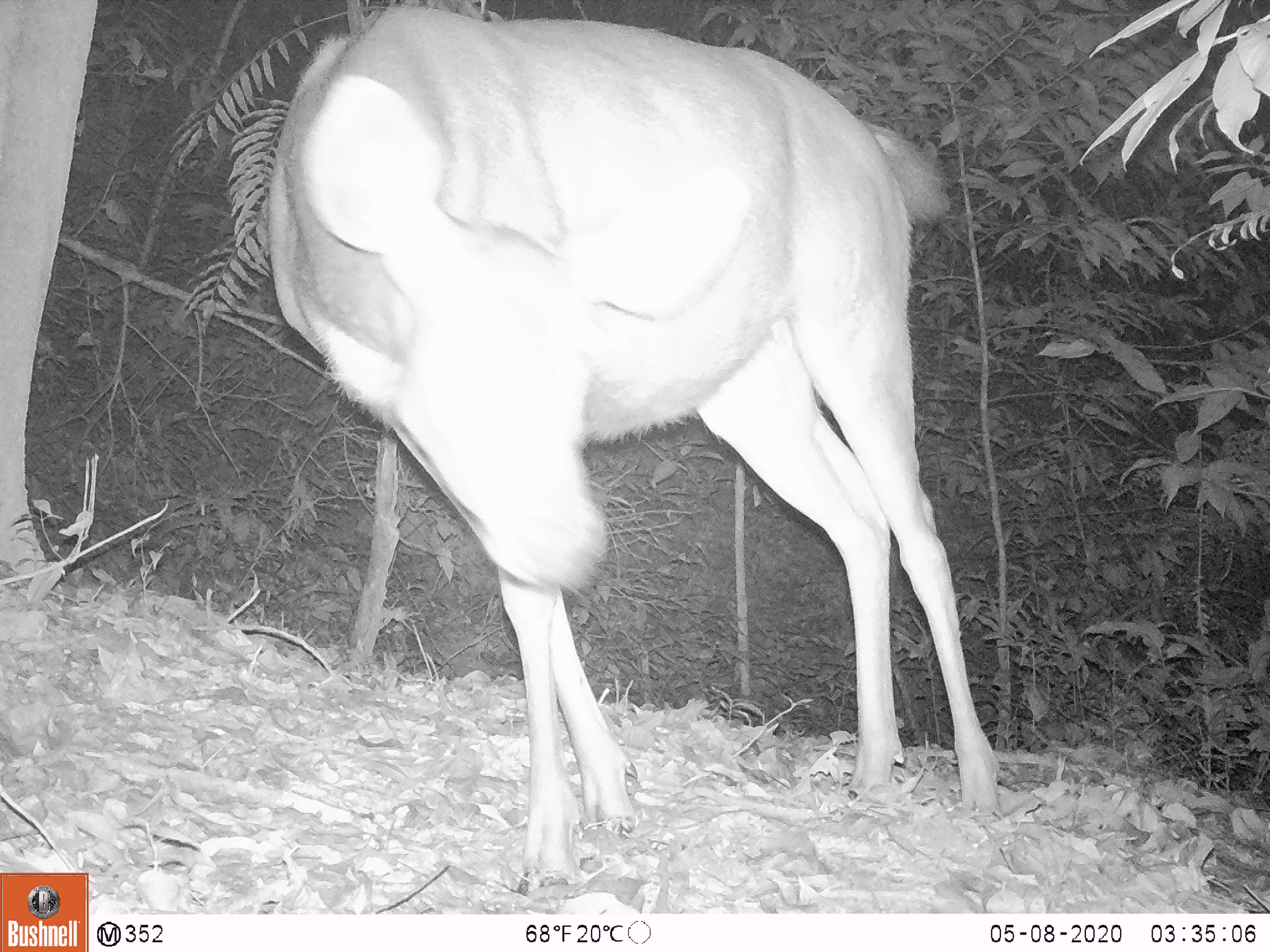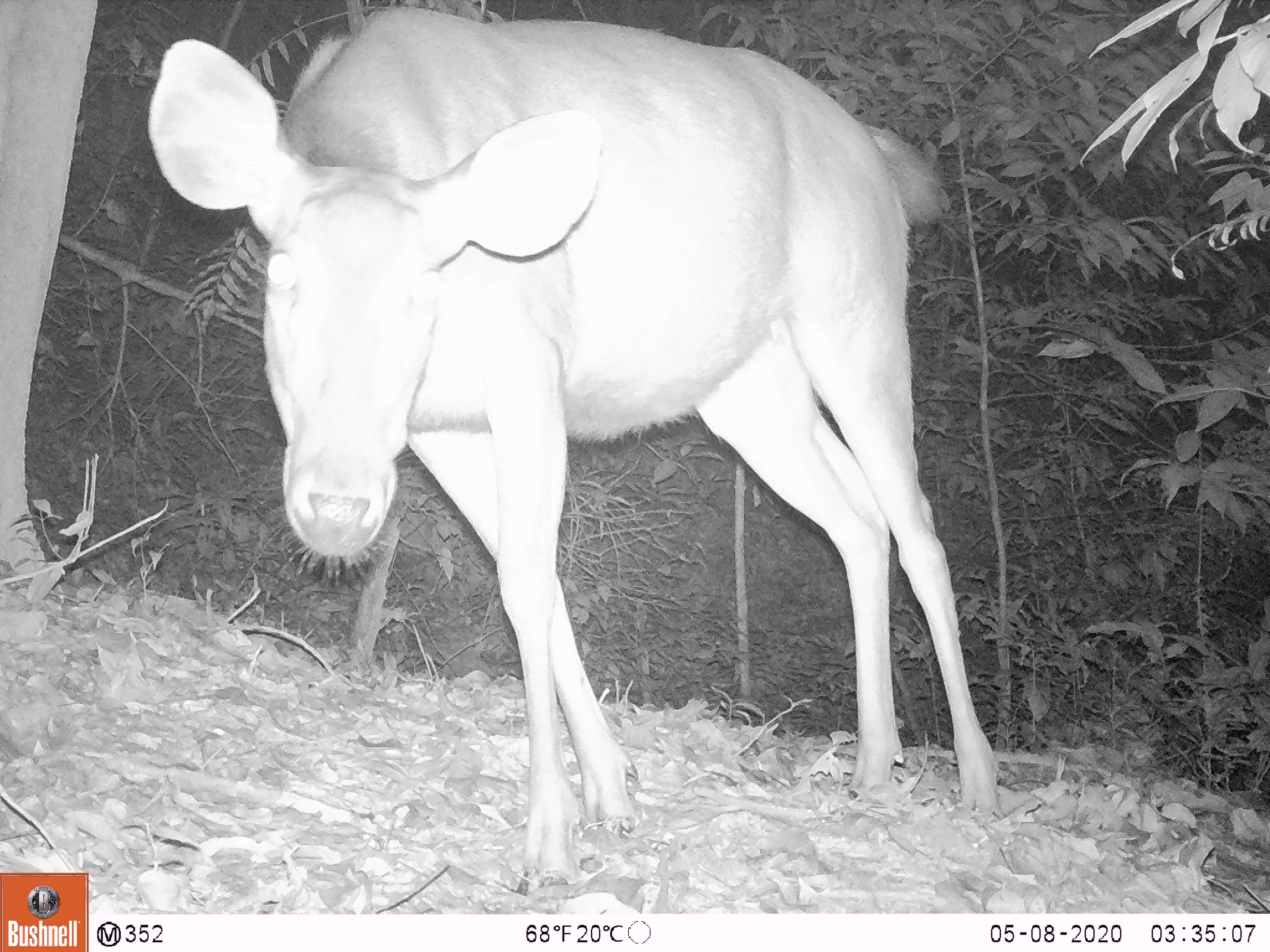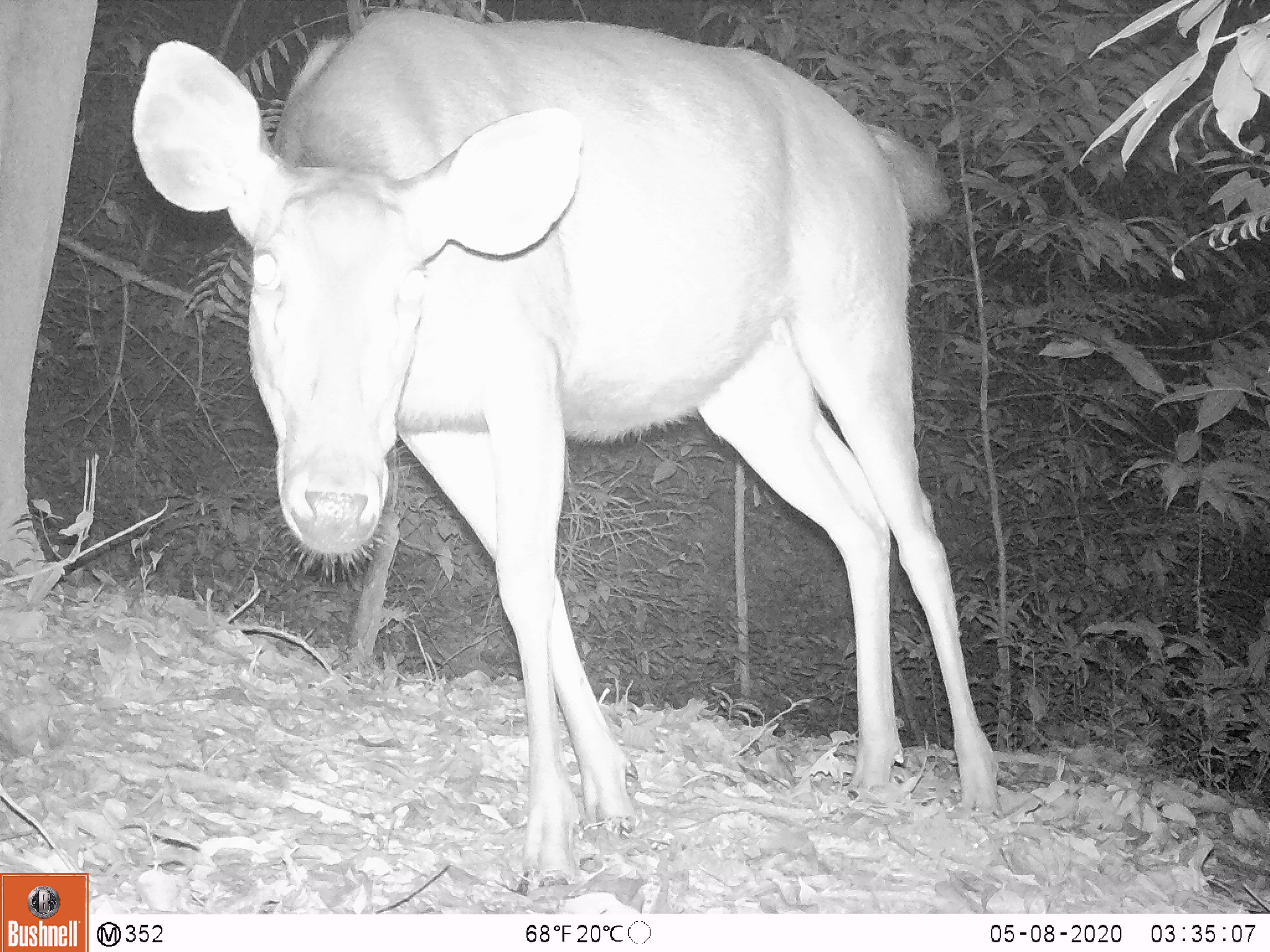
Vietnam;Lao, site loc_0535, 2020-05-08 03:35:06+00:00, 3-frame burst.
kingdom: Animalia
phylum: Chordata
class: Mammalia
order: Artiodactyla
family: Cervidae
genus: Rusa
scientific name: Rusa unicolor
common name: sambar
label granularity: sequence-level